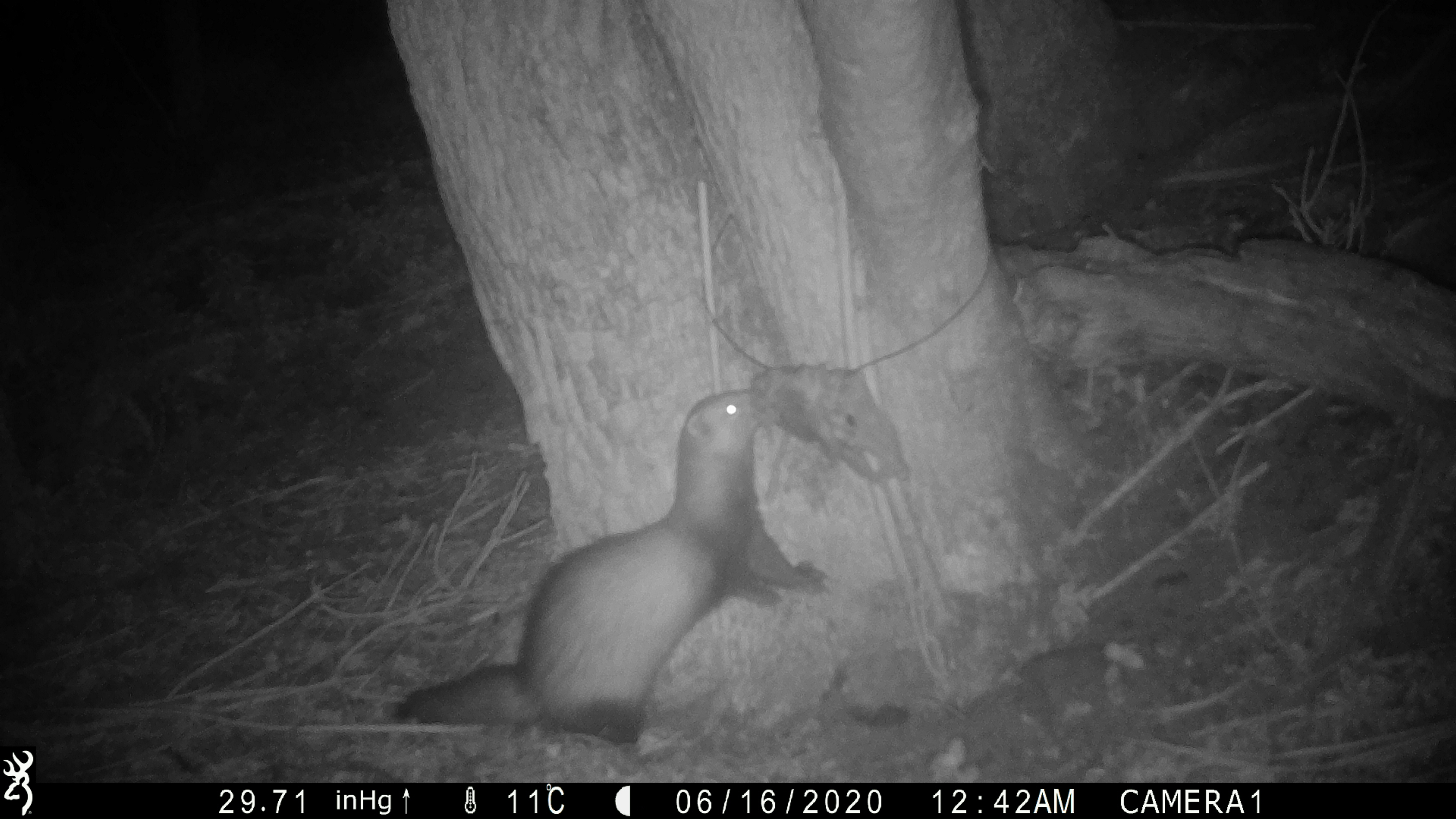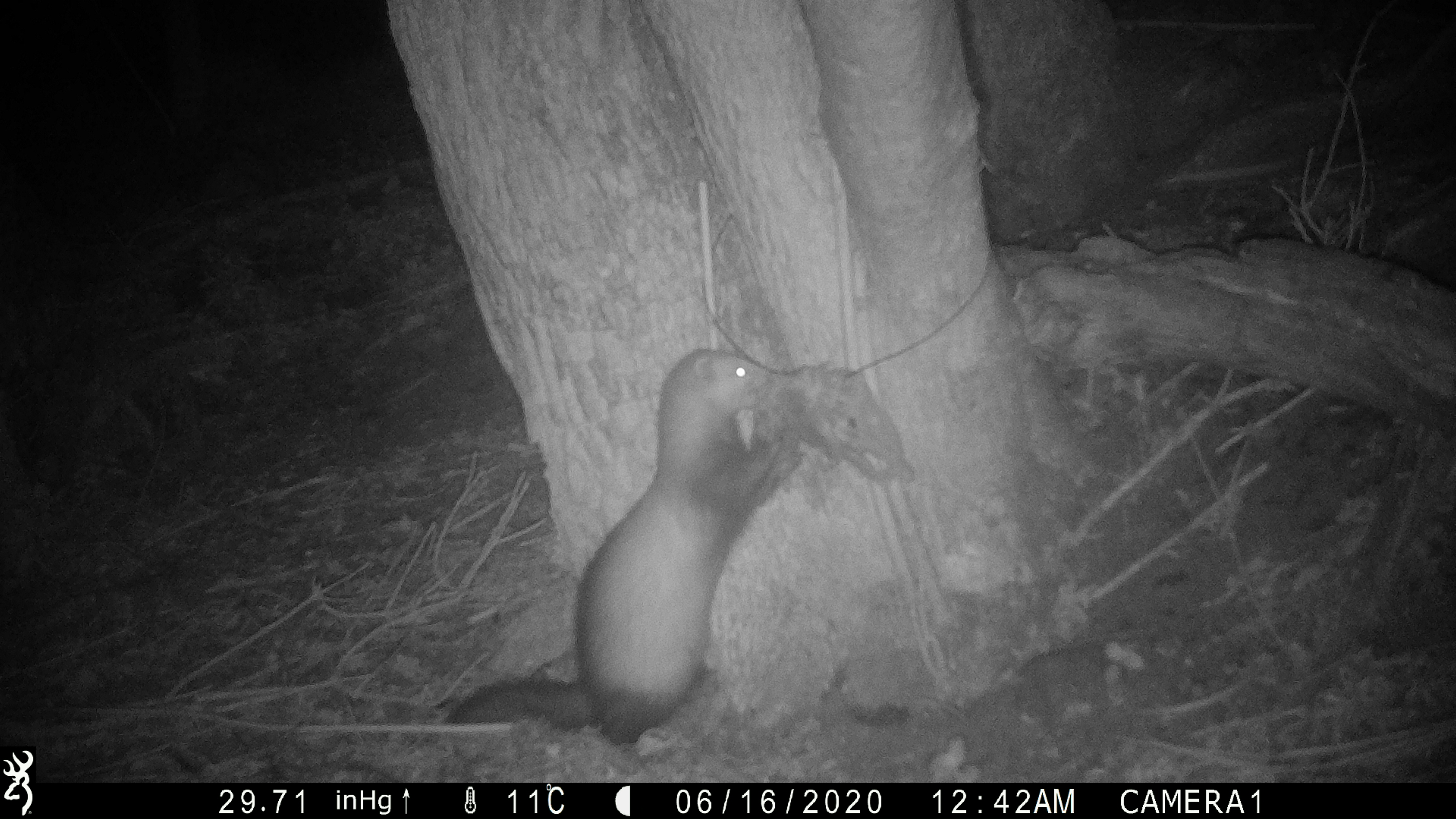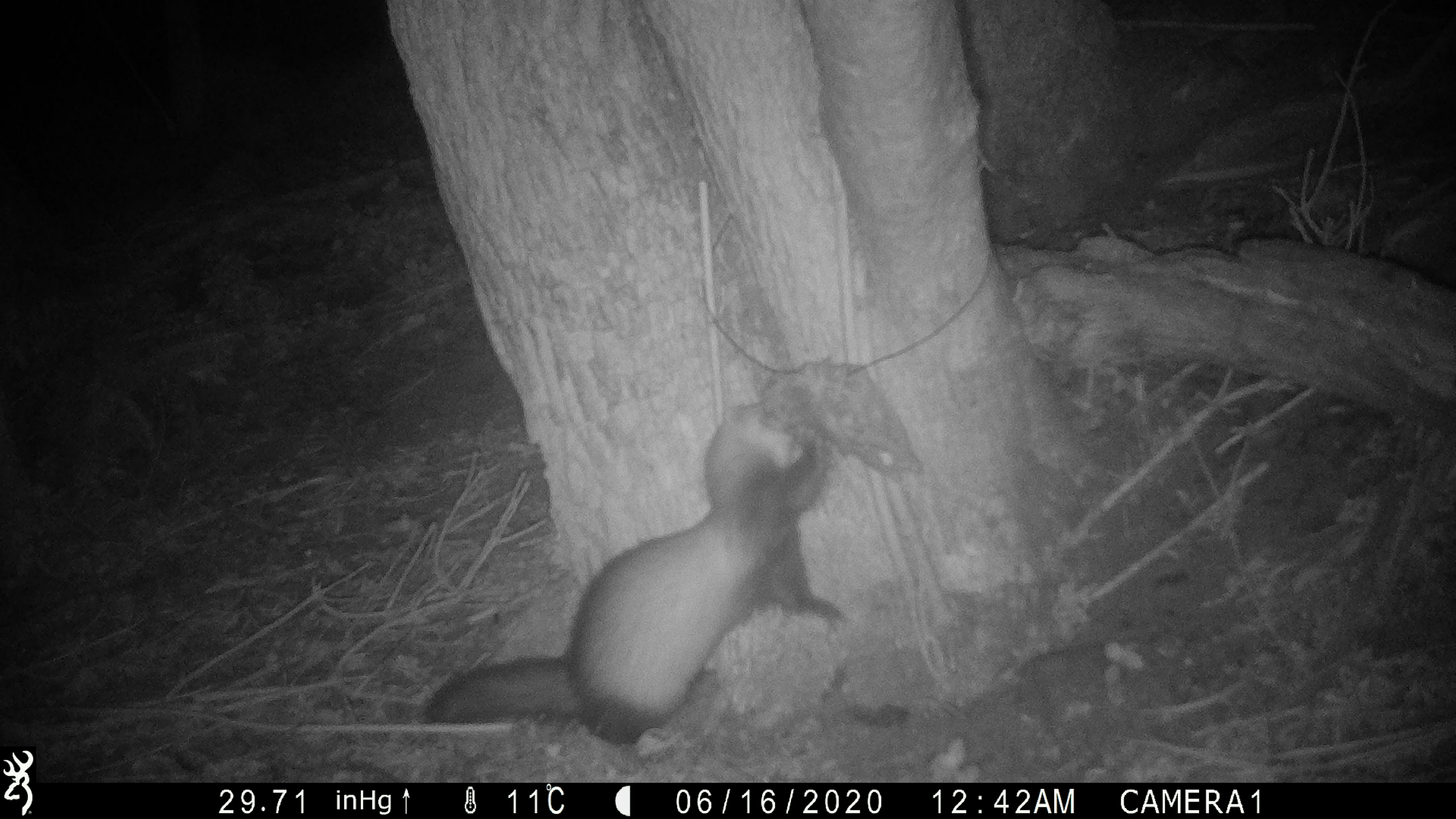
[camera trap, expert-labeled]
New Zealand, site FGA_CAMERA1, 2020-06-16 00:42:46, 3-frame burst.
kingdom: Animalia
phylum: Chordata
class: Mammalia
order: Carnivora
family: Mustelidae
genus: Mustela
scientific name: Mustela furo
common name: ferret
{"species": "ferret (Mustela furo)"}